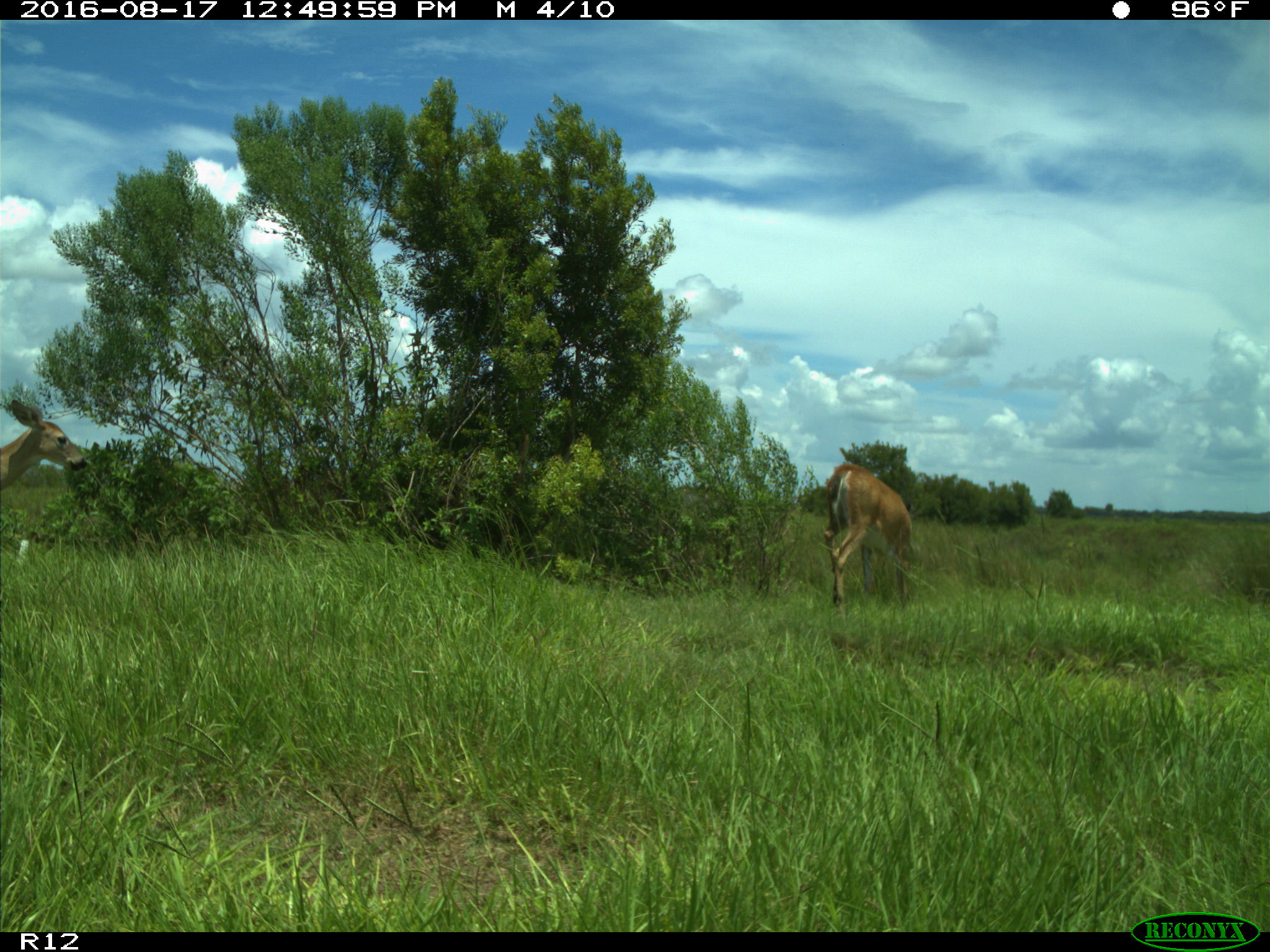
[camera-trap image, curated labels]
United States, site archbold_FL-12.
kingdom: Animalia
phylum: Chordata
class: Mammalia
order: Artiodactyla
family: Cervidae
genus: Odocoileus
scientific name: Odocoileus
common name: deer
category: unidentified deer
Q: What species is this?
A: Unidentified deer (deer) (Odocoileus).